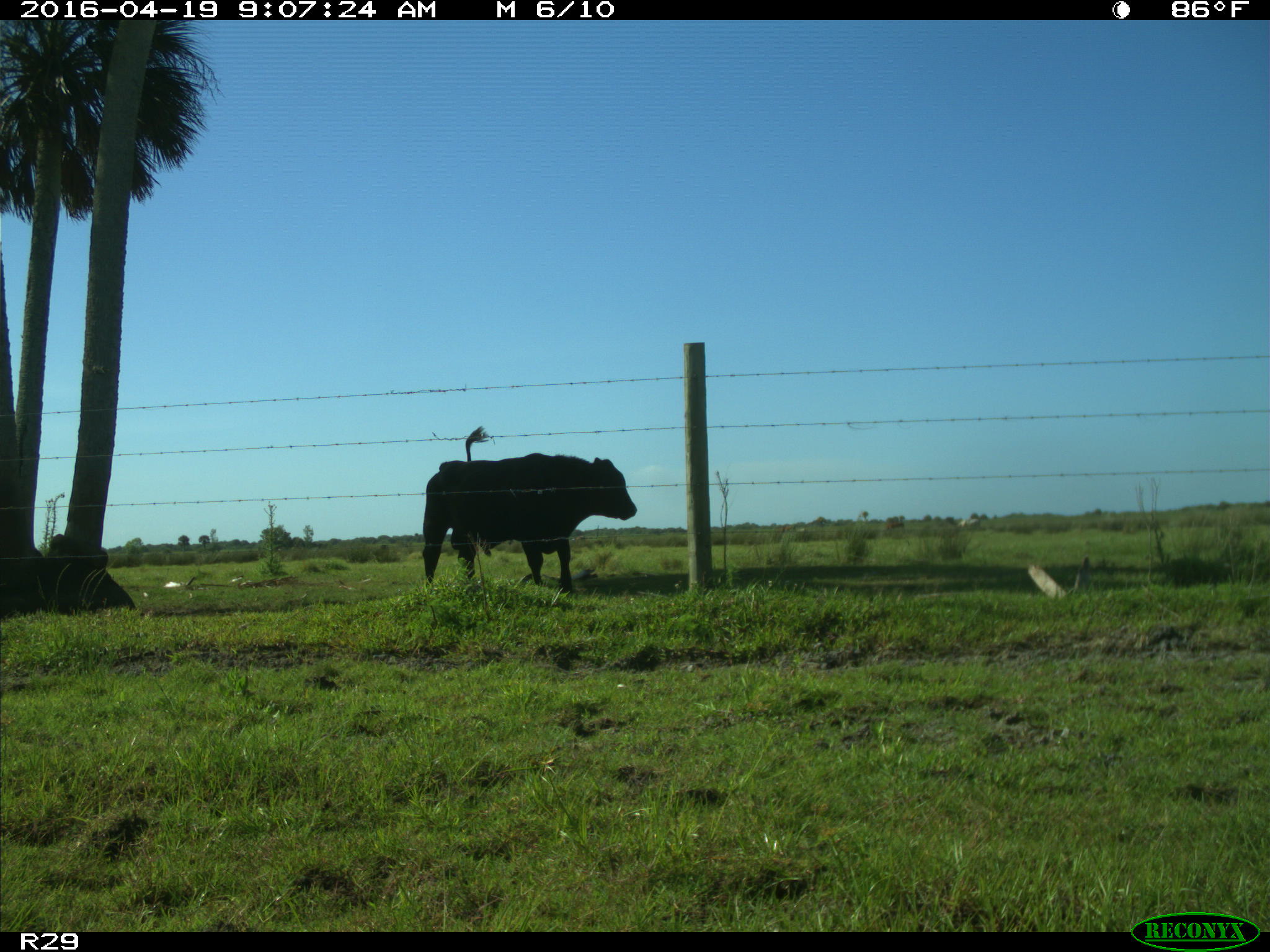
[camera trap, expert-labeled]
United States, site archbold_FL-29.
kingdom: Animalia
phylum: Chordata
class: Mammalia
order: Artiodactyla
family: Bovidae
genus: Bos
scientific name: Bos taurus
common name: domestic cow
Bos taurus (domestic cow).